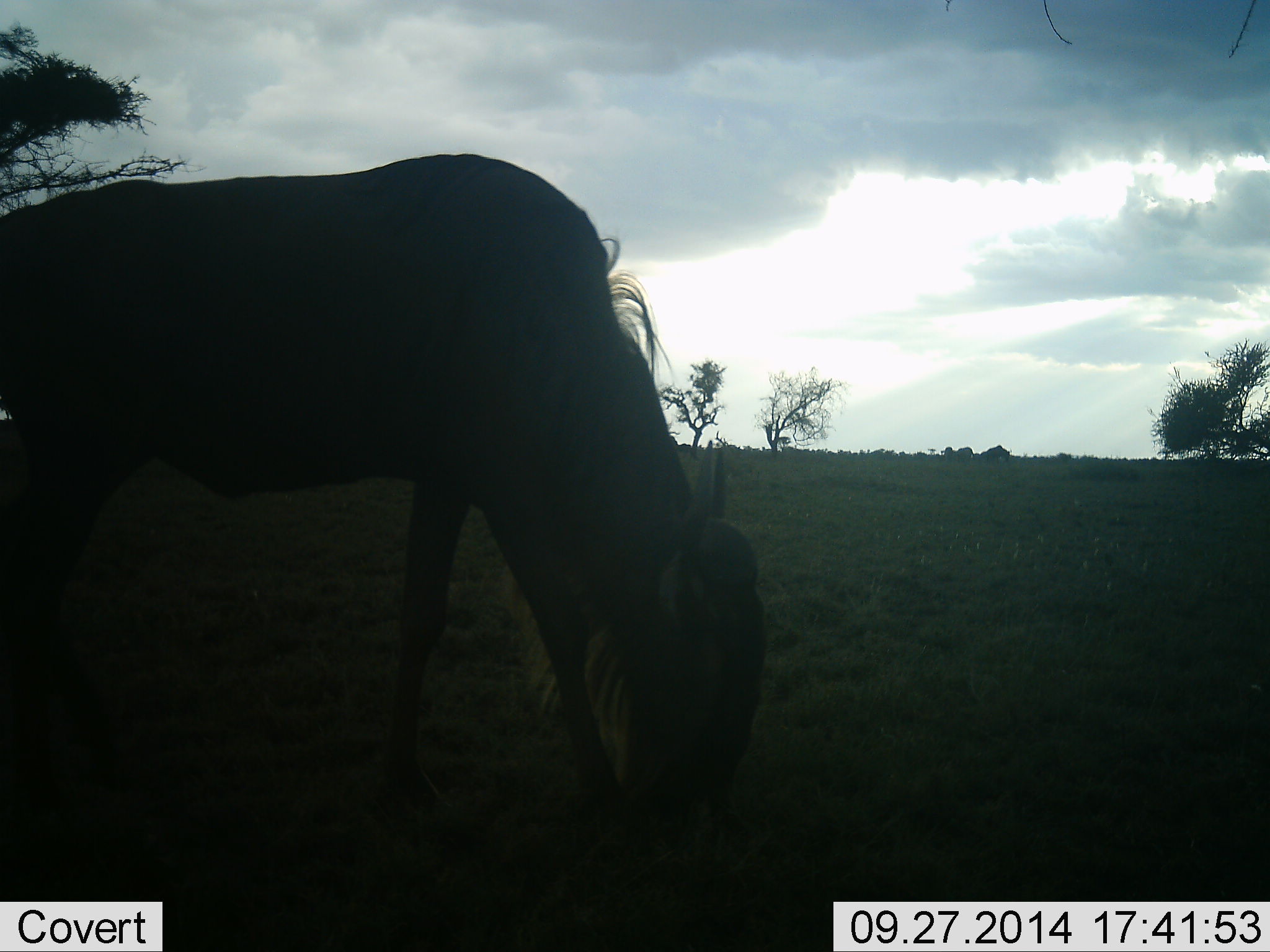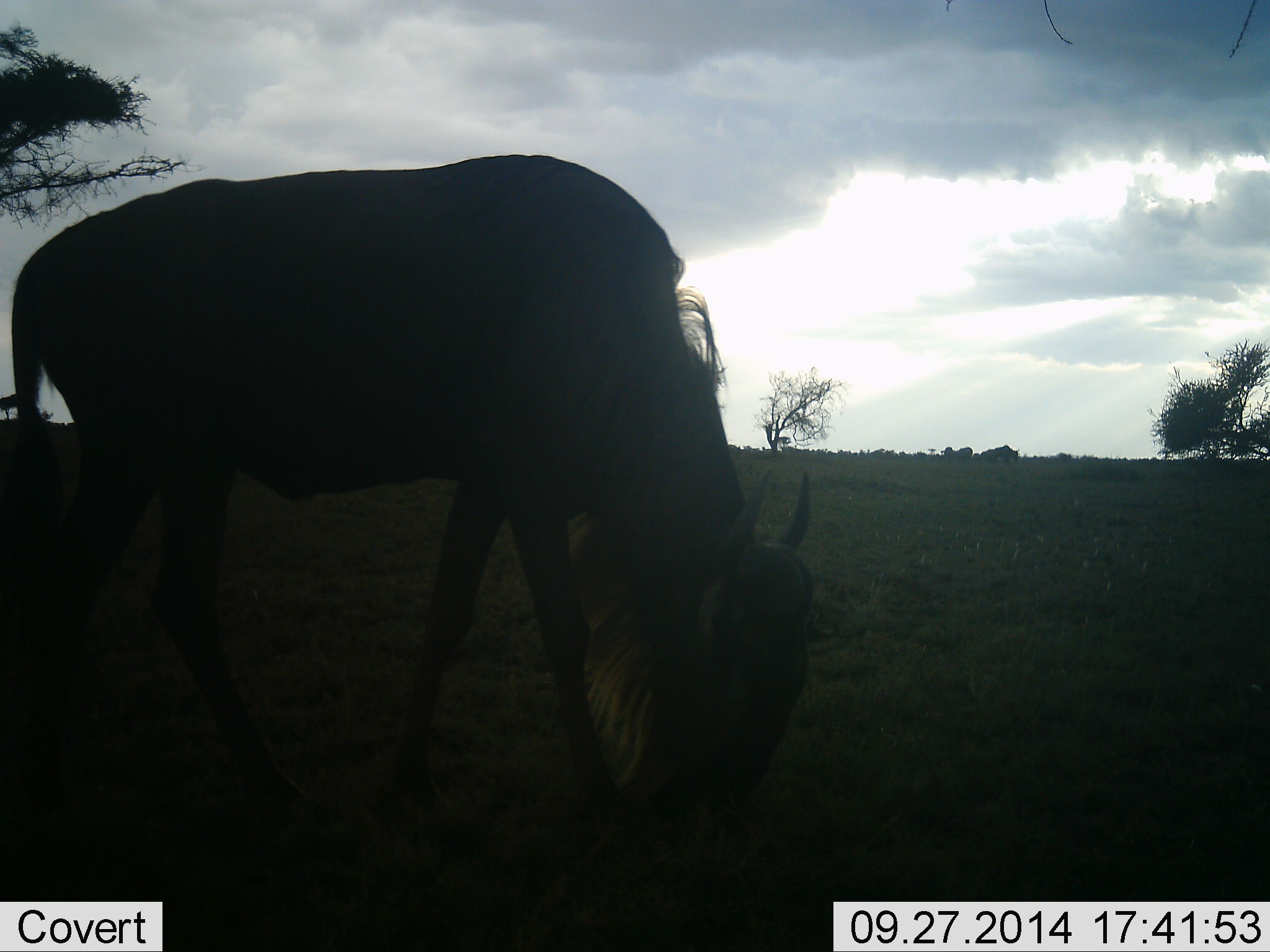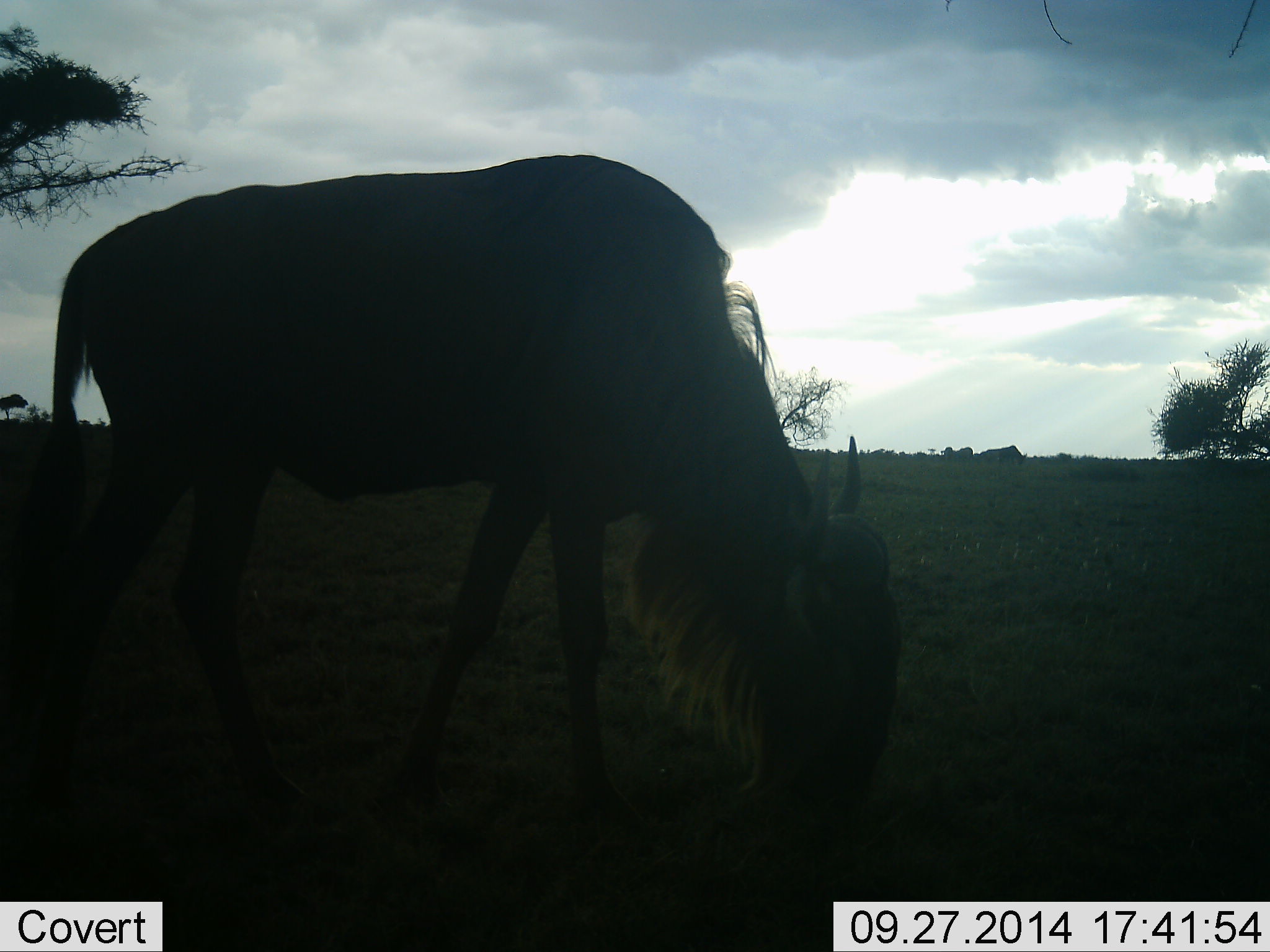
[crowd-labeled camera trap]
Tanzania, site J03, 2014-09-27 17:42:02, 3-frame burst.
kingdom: Animalia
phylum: Chordata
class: Mammalia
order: Artiodactyla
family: Bovidae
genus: Connochaetes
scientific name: Connochaetes taurinus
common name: blue wildebeest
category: wildebeest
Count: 2.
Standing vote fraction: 18%.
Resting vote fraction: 0%.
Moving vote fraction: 55%.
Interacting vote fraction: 0%.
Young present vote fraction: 0%.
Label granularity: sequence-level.